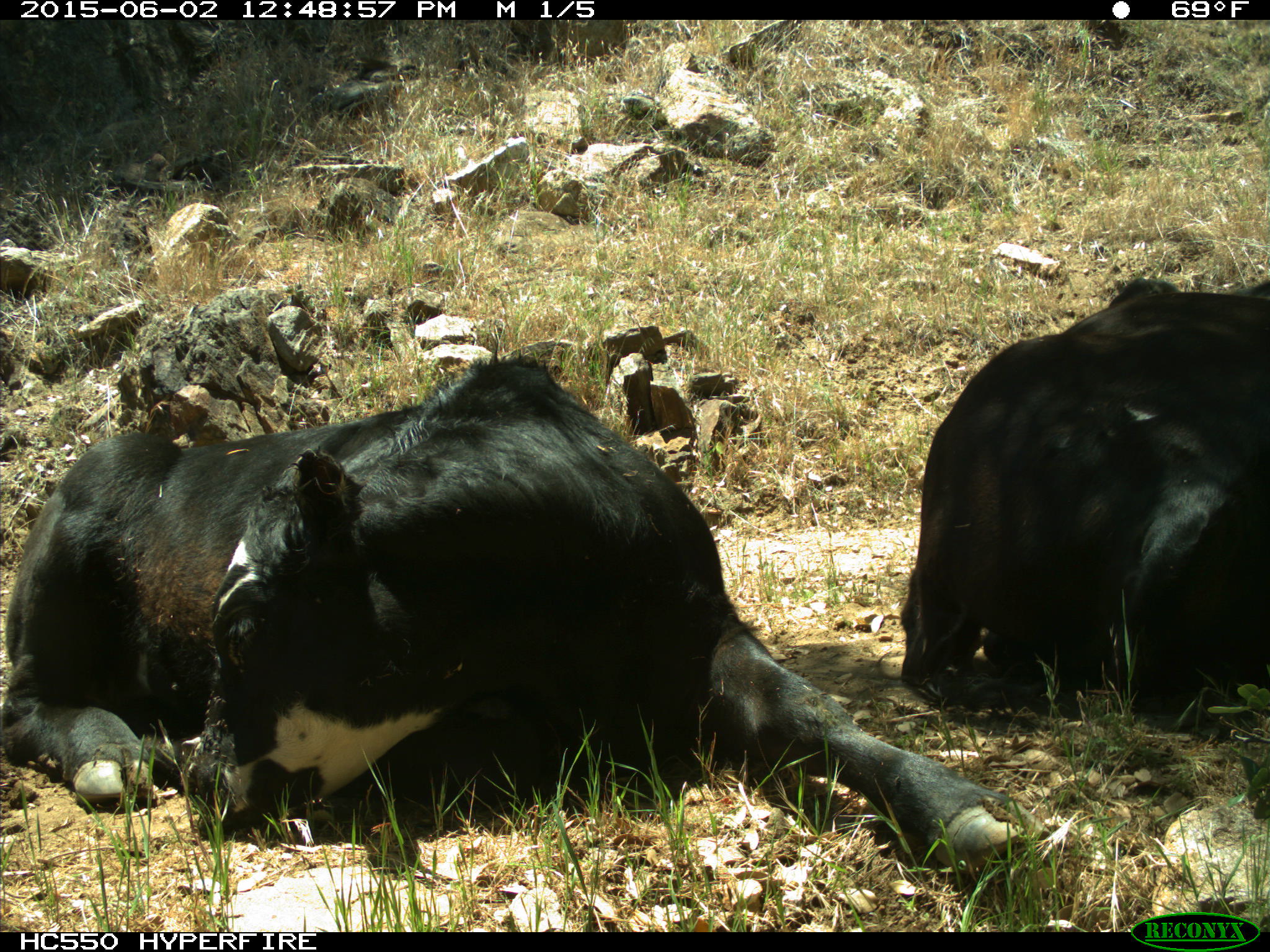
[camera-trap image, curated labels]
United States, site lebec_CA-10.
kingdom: Animalia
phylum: Chordata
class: Mammalia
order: Artiodactyla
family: Bovidae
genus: Bos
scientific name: Bos taurus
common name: domestic cow